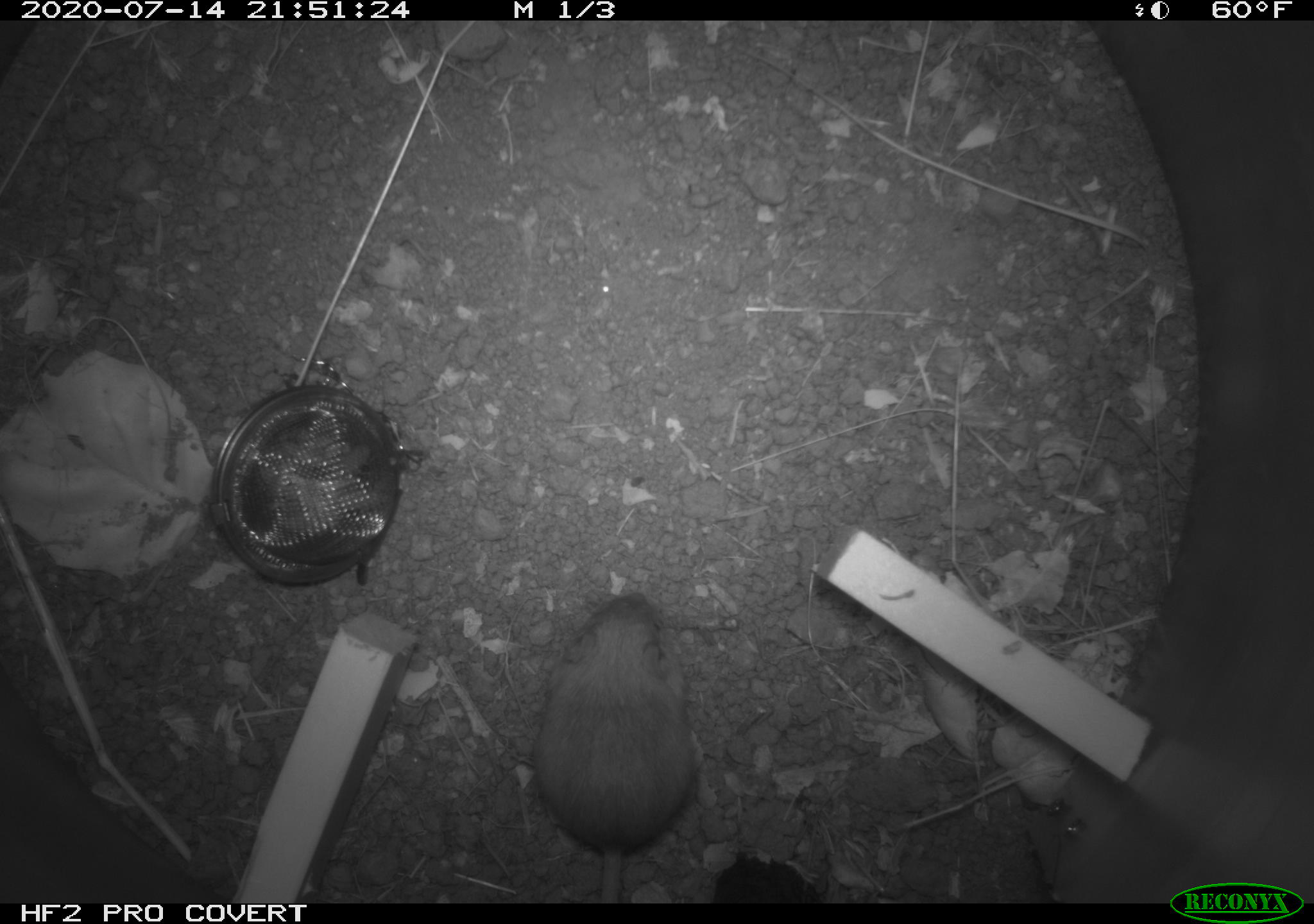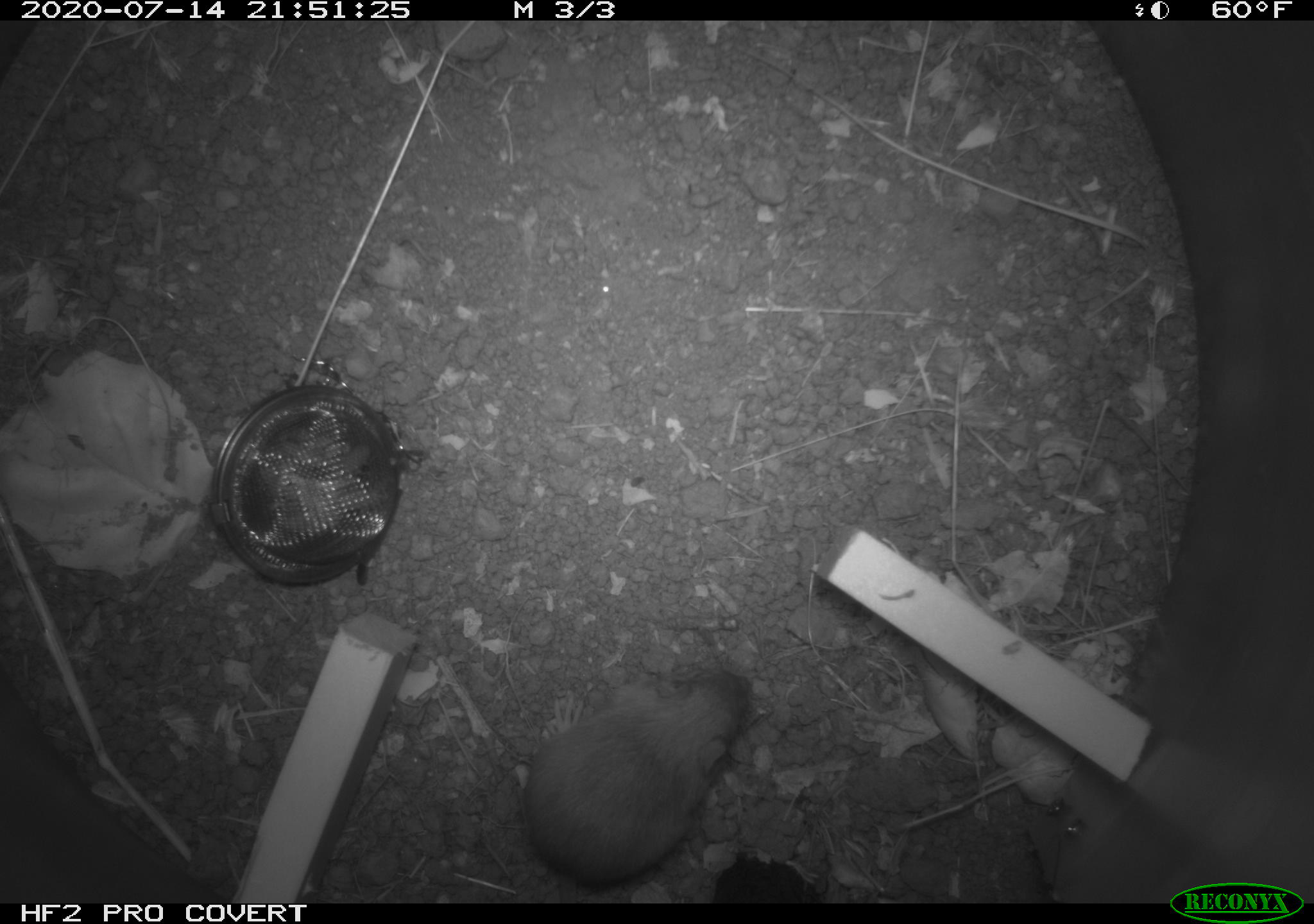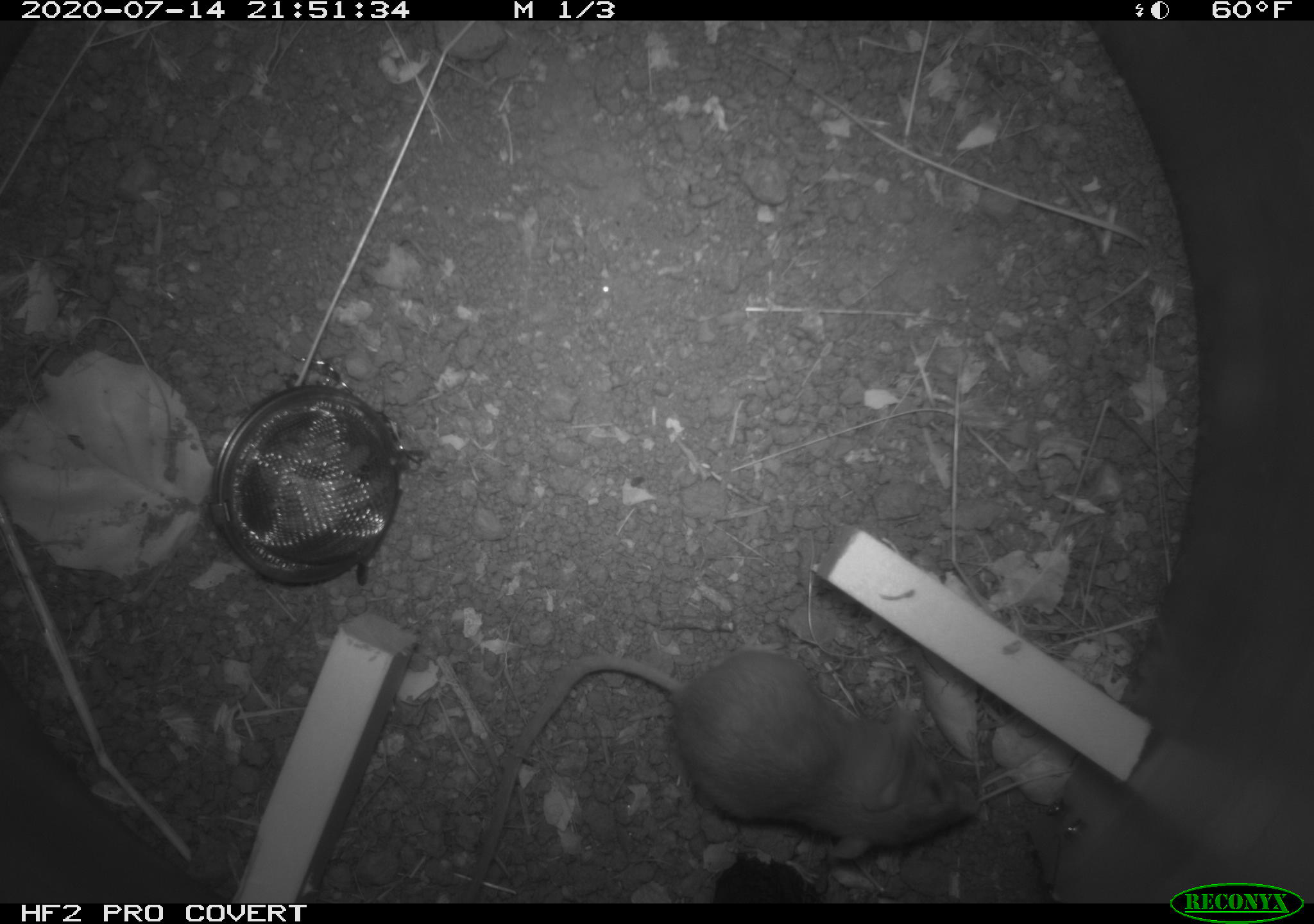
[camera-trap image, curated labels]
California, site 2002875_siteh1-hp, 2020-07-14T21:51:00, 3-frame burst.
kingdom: Animalia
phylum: Chordata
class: Mammalia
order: Rodentia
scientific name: Rodentia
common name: rodent